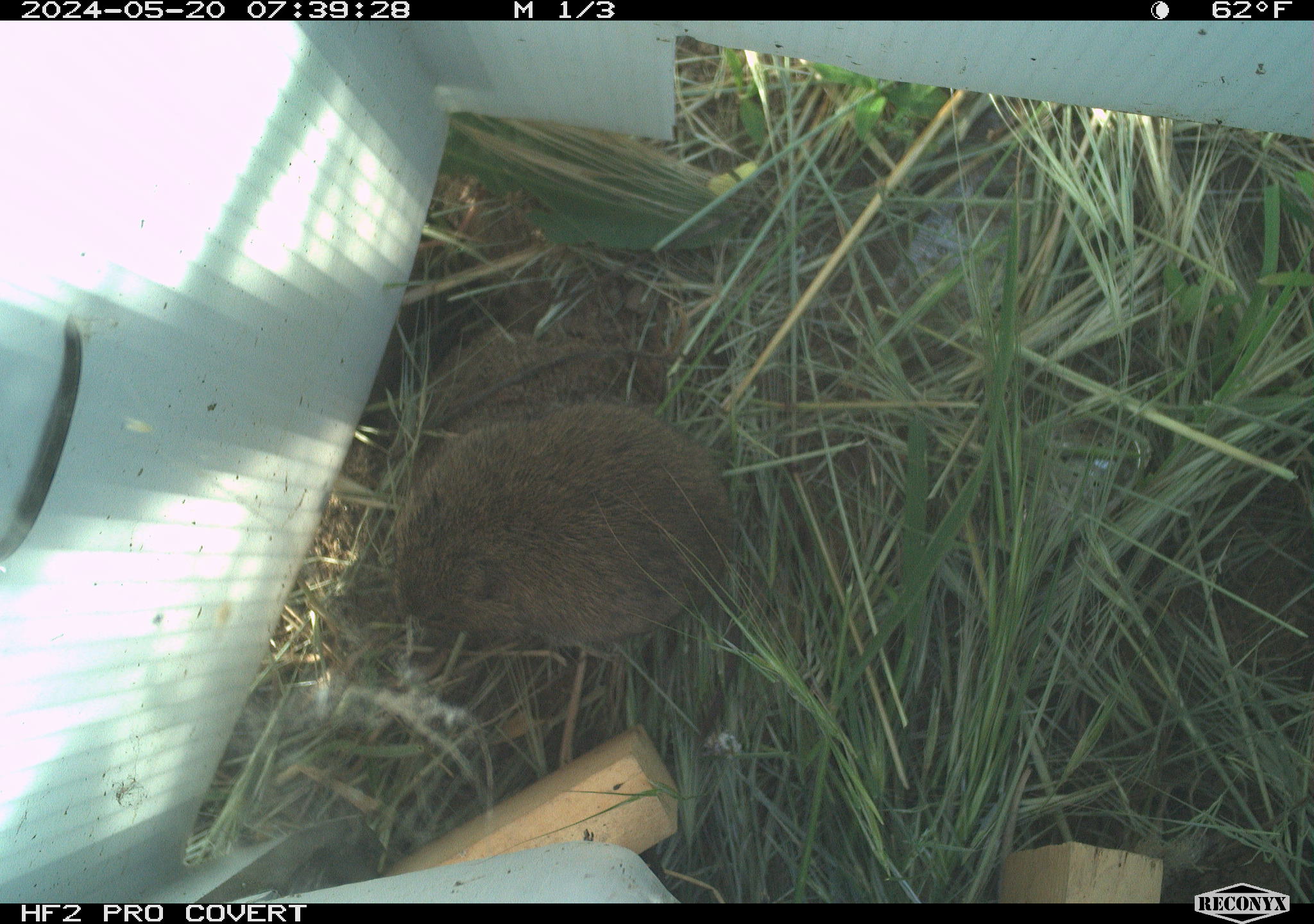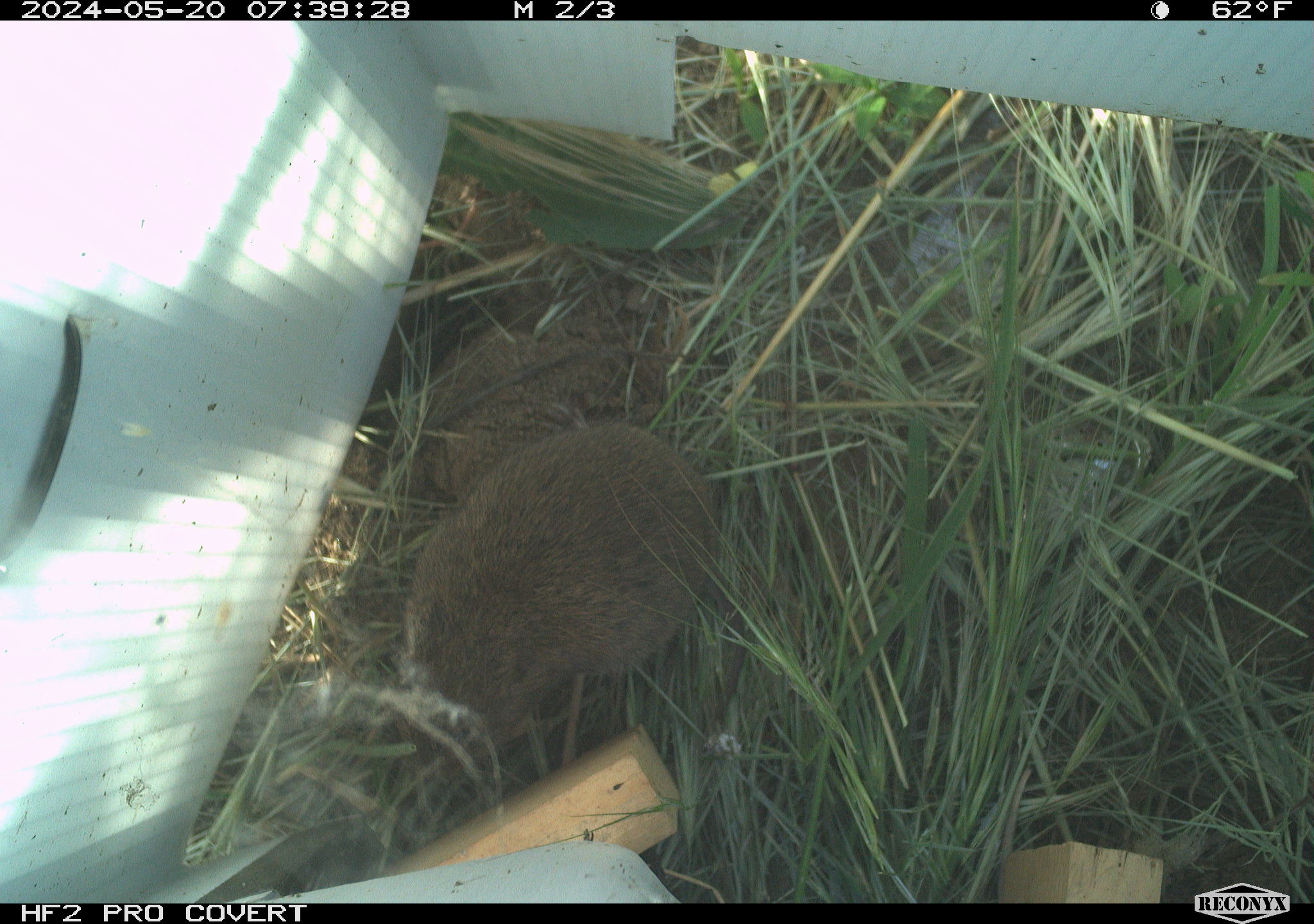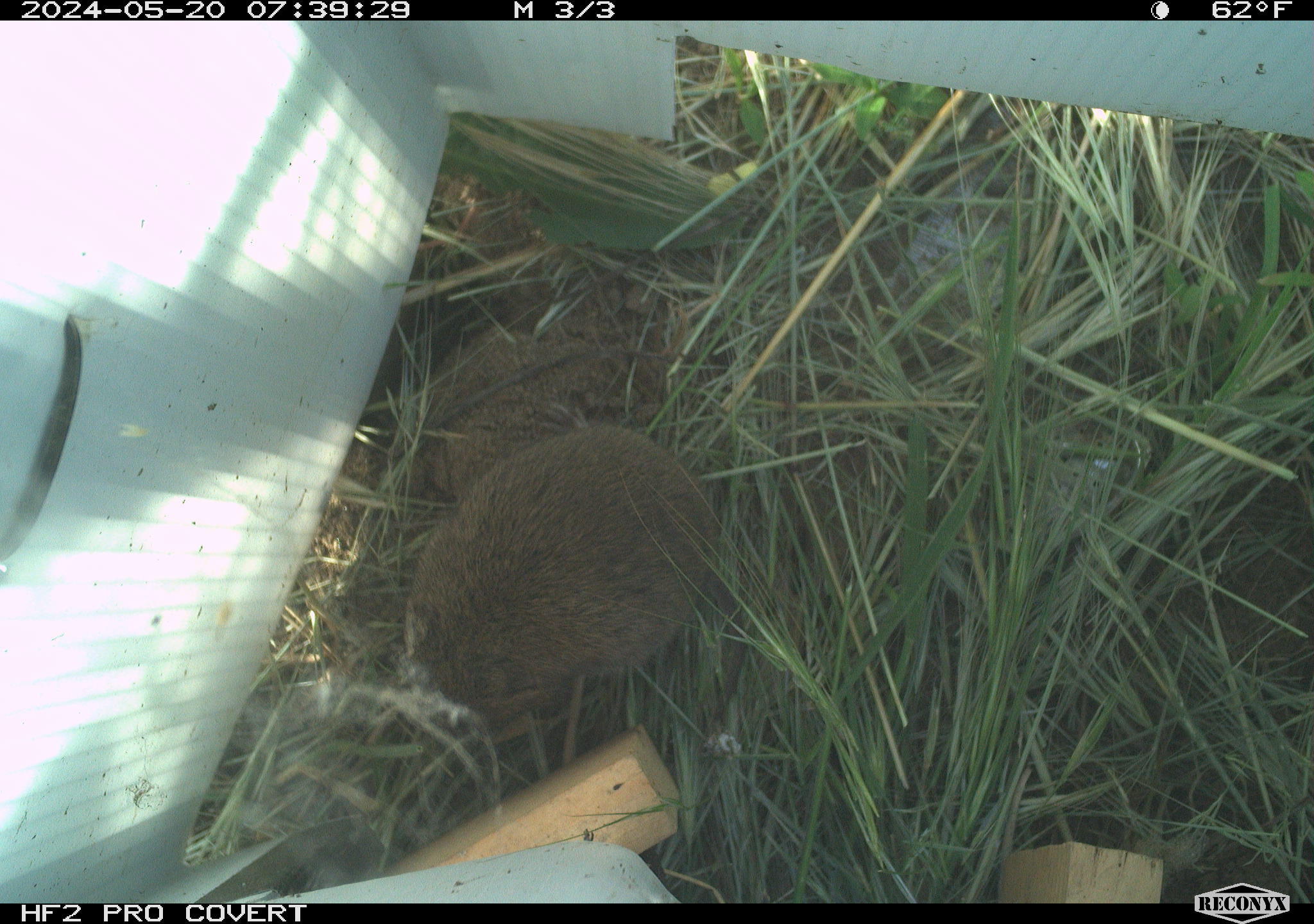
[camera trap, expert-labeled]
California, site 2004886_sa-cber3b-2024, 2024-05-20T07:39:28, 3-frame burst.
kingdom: Animalia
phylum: Chordata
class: Mammalia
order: Rodentia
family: Cricetidae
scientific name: Arvicolinae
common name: voles, lemmings, and muskrats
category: arvicolinae subfamily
Arvicolinae subfamily (voles, lemmings, and muskrats) (Arvicolinae).